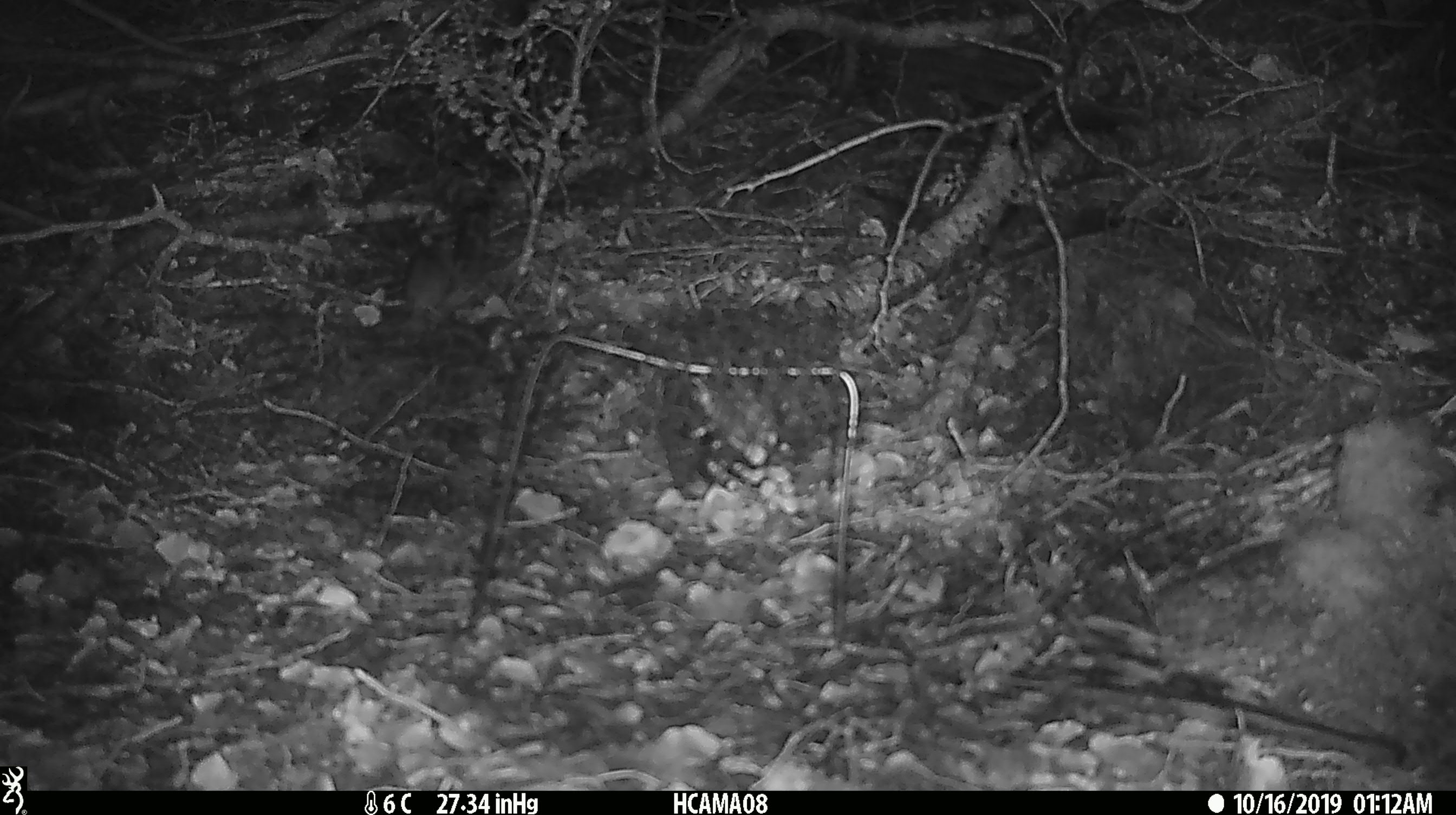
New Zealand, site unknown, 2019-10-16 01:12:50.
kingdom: Animalia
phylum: Chordata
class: Mammalia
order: Rodentia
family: Muridae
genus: Mus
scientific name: Mus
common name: mouse